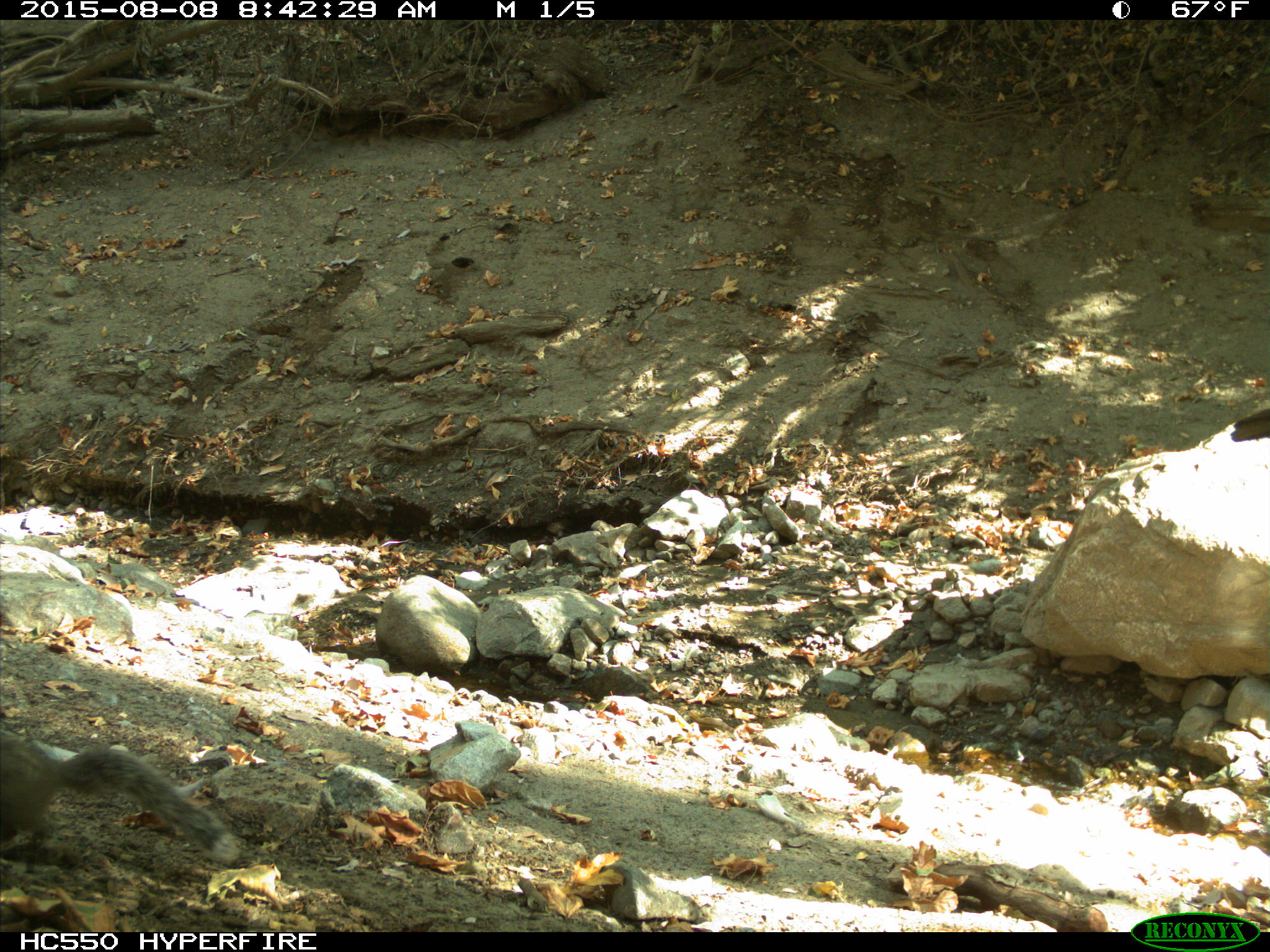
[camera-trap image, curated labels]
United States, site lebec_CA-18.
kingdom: Animalia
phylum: Chordata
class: Mammalia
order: Rodentia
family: Sciuridae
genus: Sciurus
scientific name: Sciurus carolinensis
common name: eastern gray squirrel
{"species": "Sciurus carolinensis (eastern gray squirrel)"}